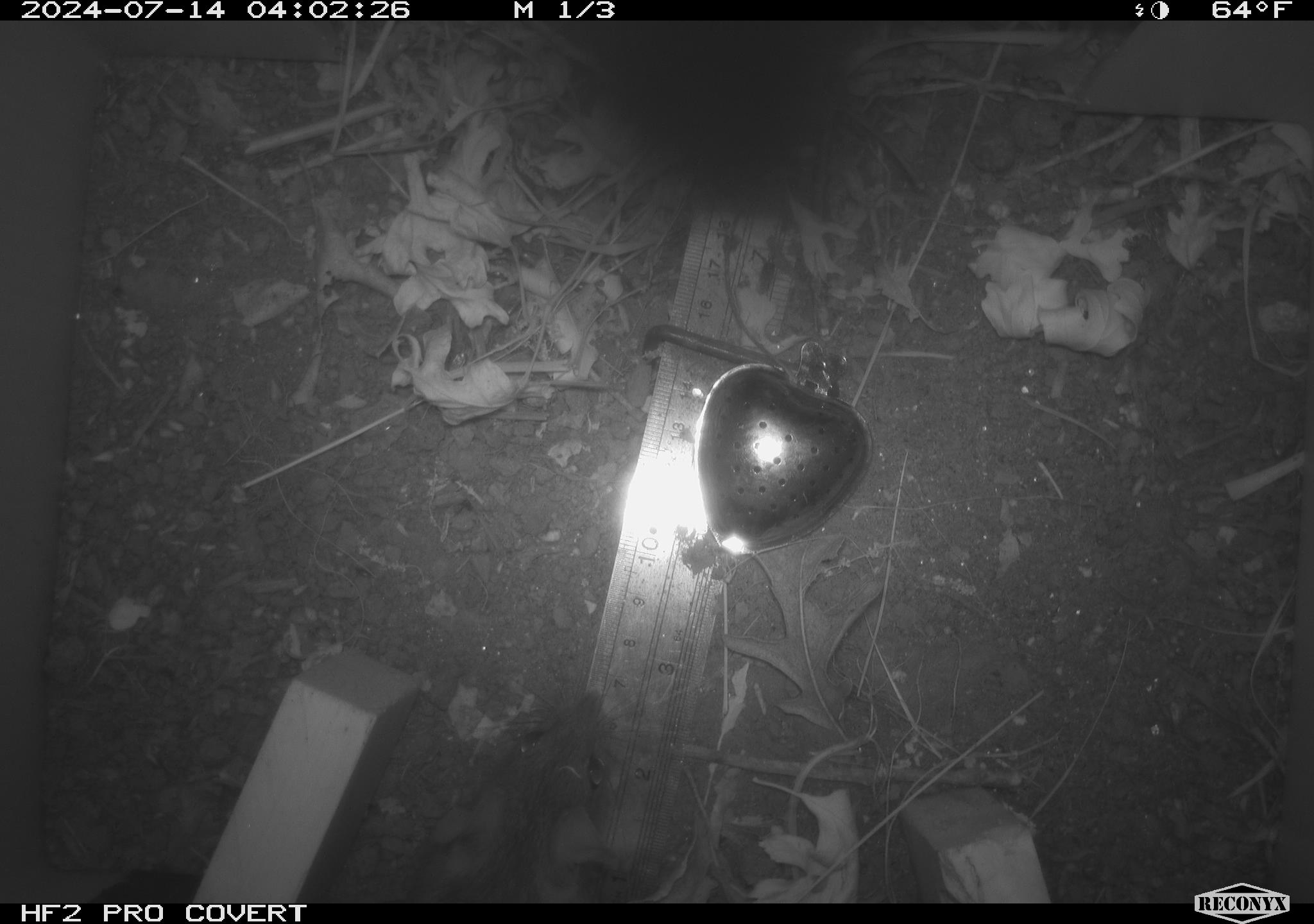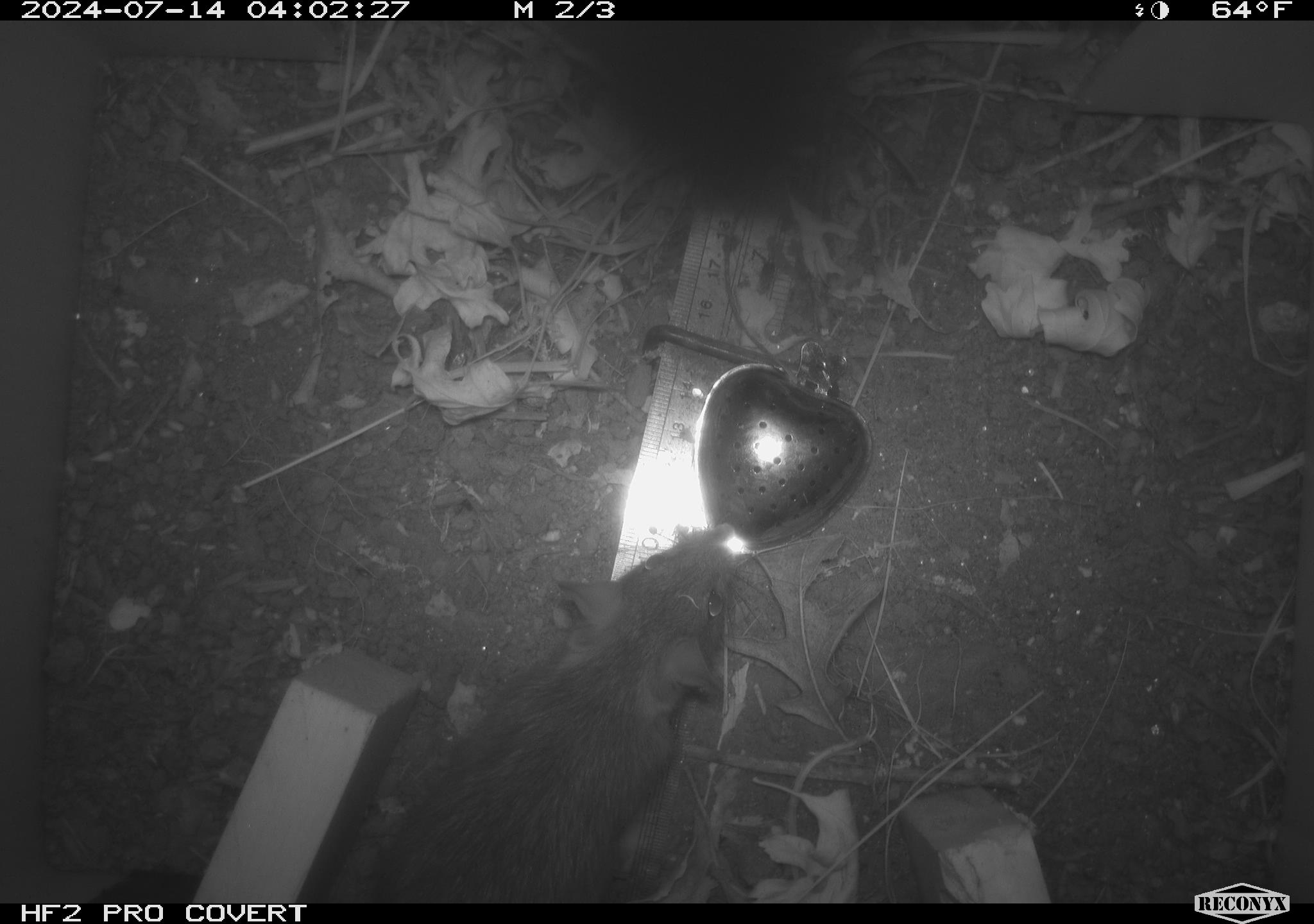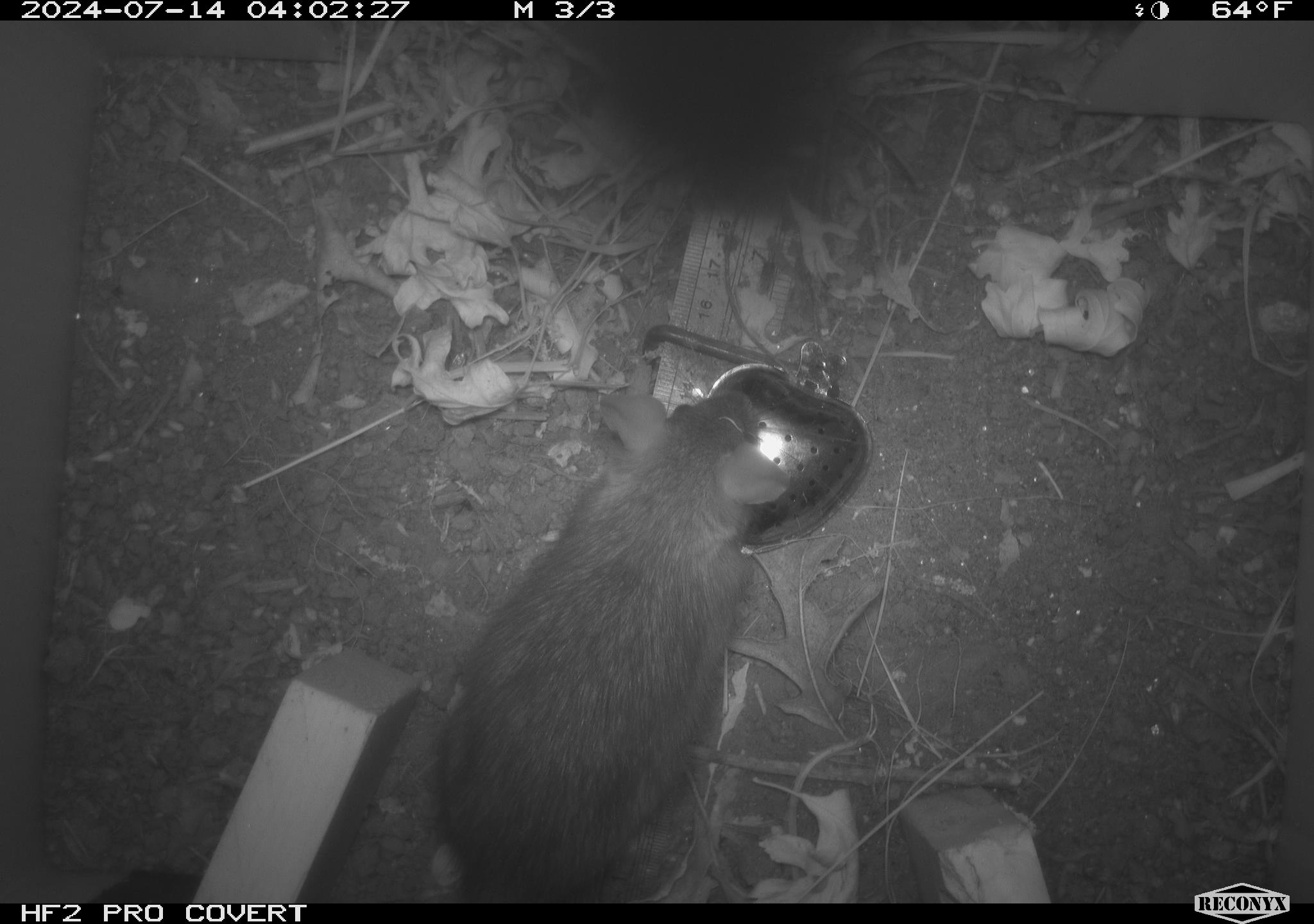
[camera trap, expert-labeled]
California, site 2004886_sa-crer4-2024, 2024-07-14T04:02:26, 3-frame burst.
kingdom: Animalia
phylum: Chordata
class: Mammalia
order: Rodentia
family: Muridae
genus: Rattus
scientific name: Rattus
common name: rat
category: rattus species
Rattus species (rat) (Rattus).